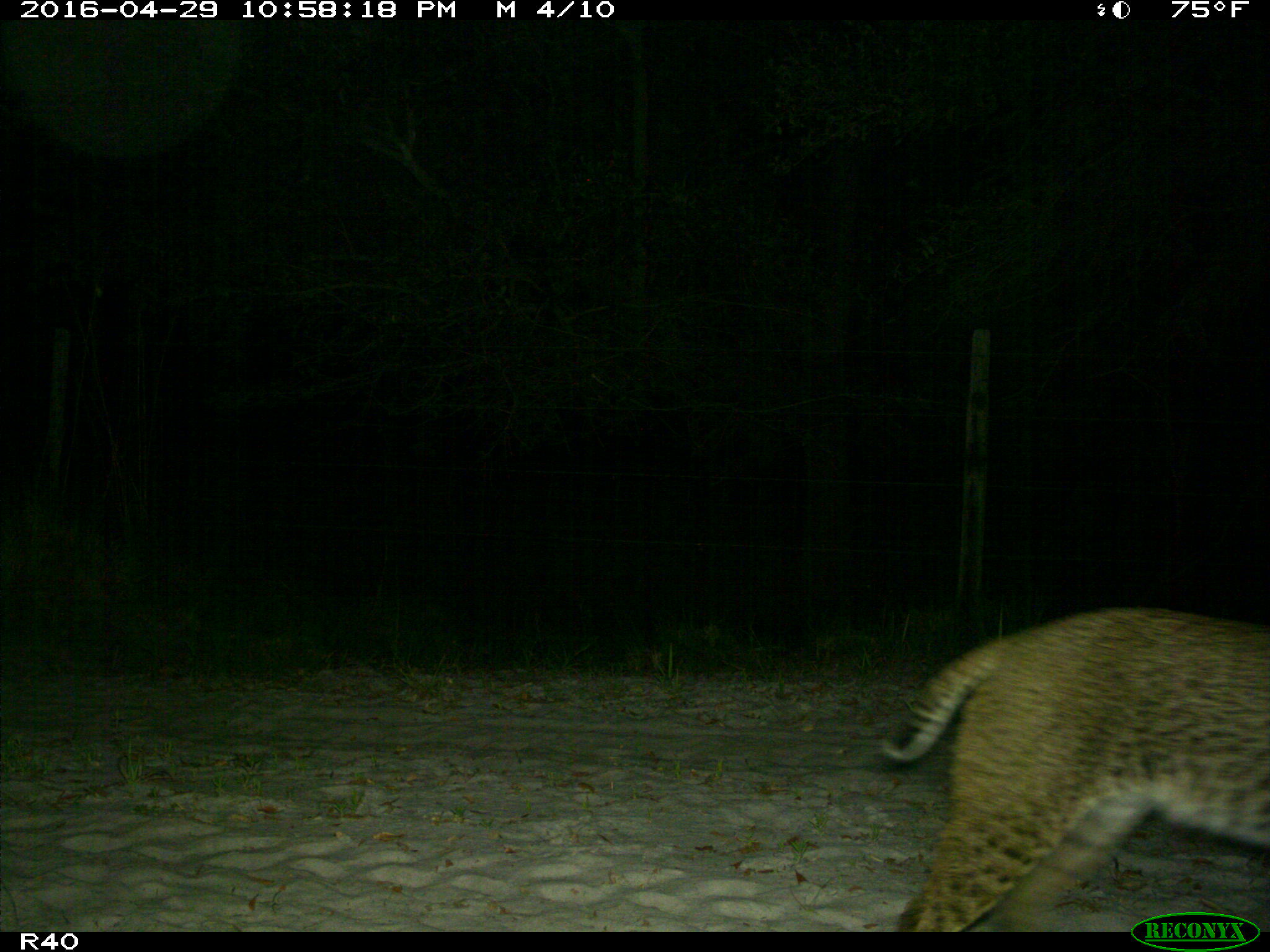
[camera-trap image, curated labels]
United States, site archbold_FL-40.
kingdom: Animalia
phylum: Chordata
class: Mammalia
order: Carnivora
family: Felidae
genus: Lynx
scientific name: Lynx rufus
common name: bobcat